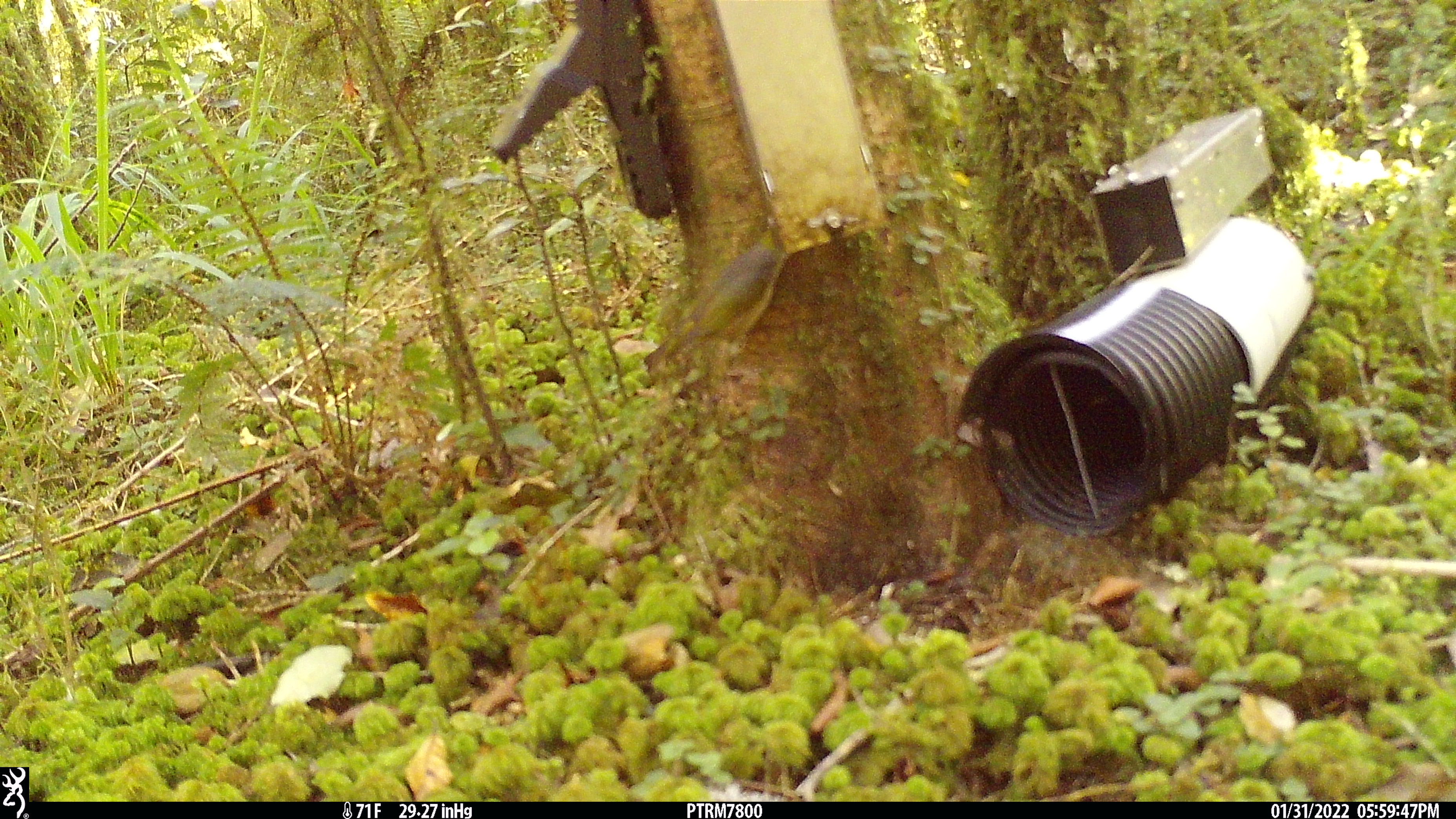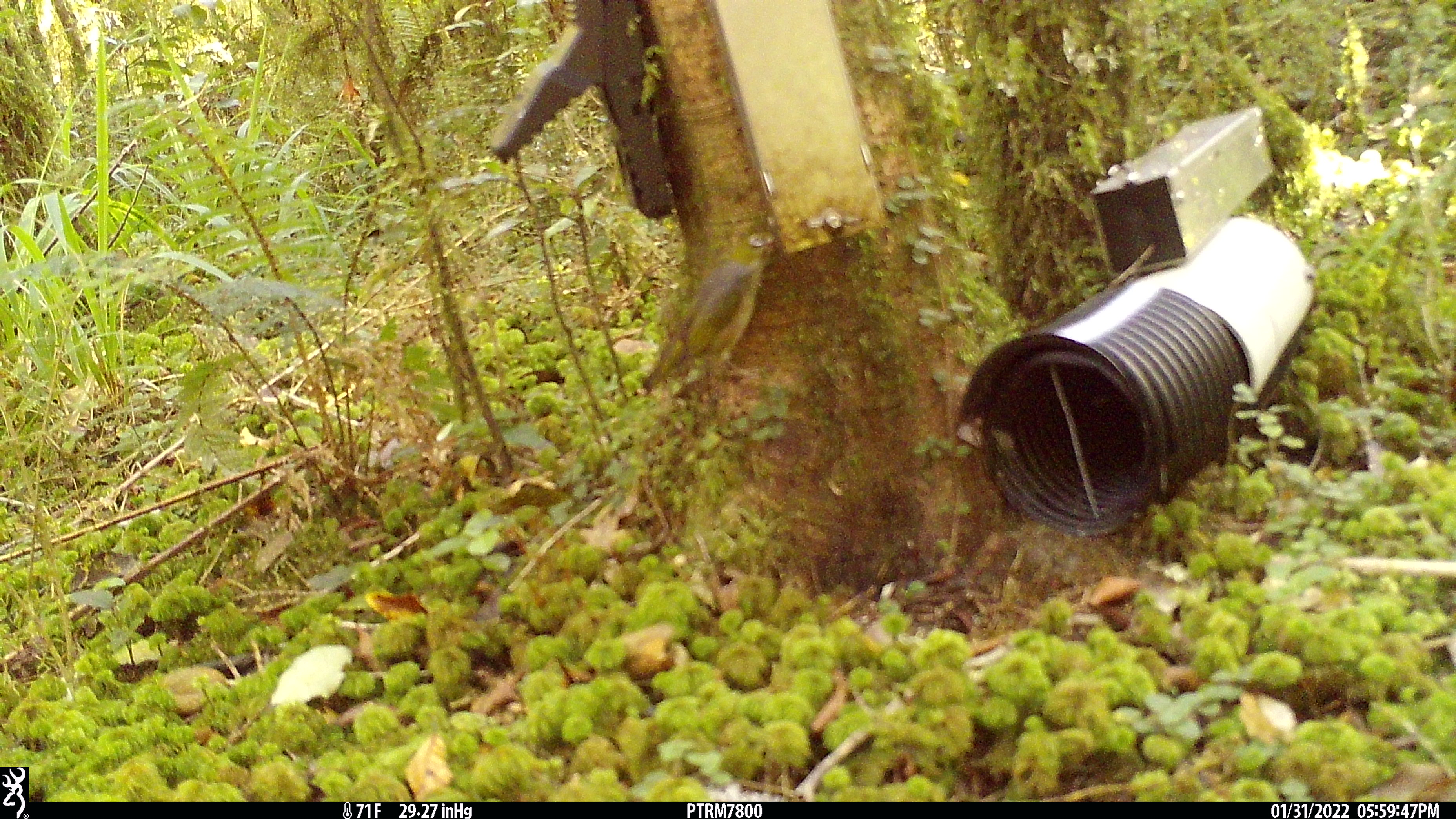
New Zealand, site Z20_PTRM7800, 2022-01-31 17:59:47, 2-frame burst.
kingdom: Animalia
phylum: Chordata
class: Aves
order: Passeriformes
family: Zosteropidae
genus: Zosterops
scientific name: Zosterops lateralis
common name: silvereye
Silvereye (Zosterops lateralis).